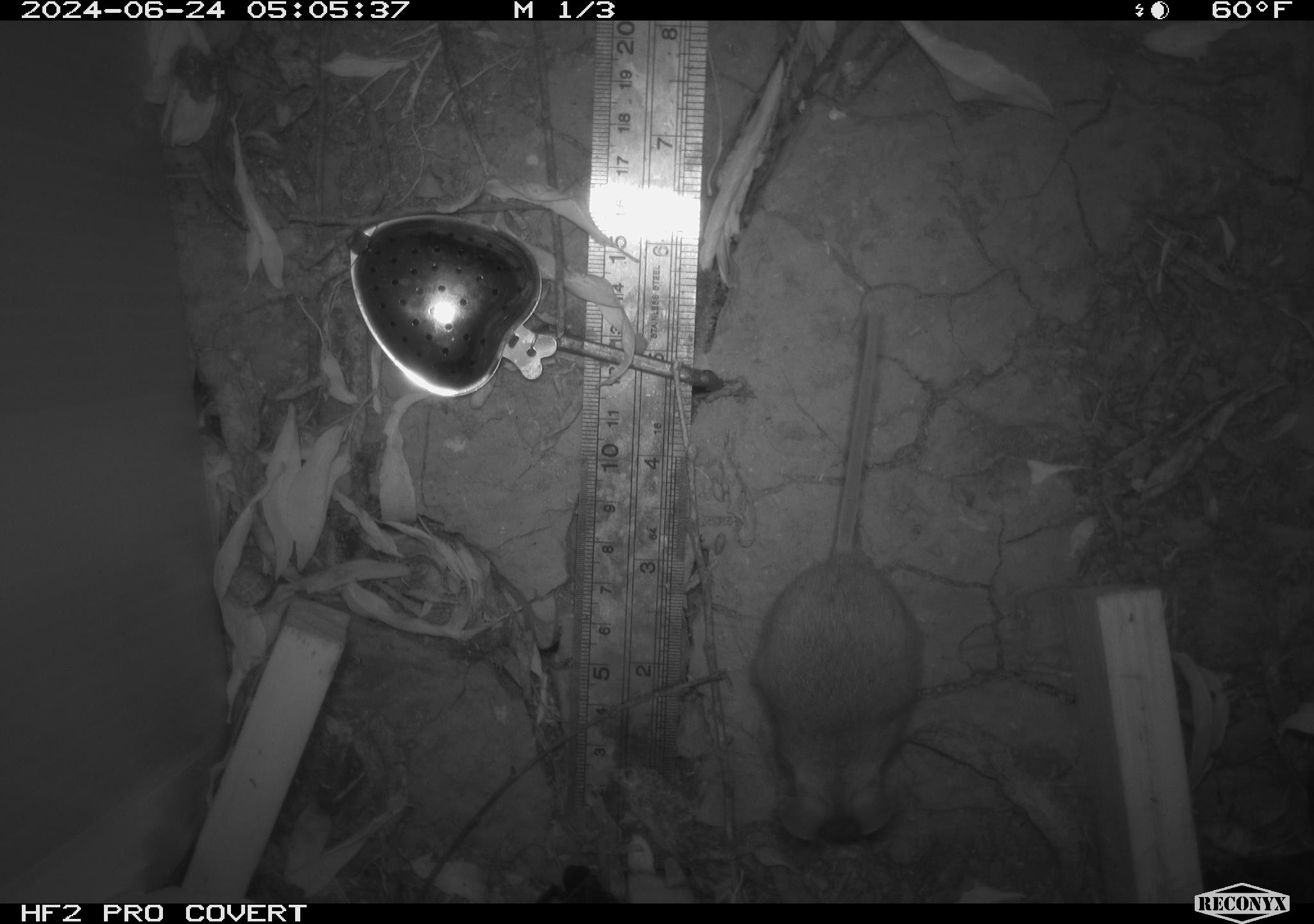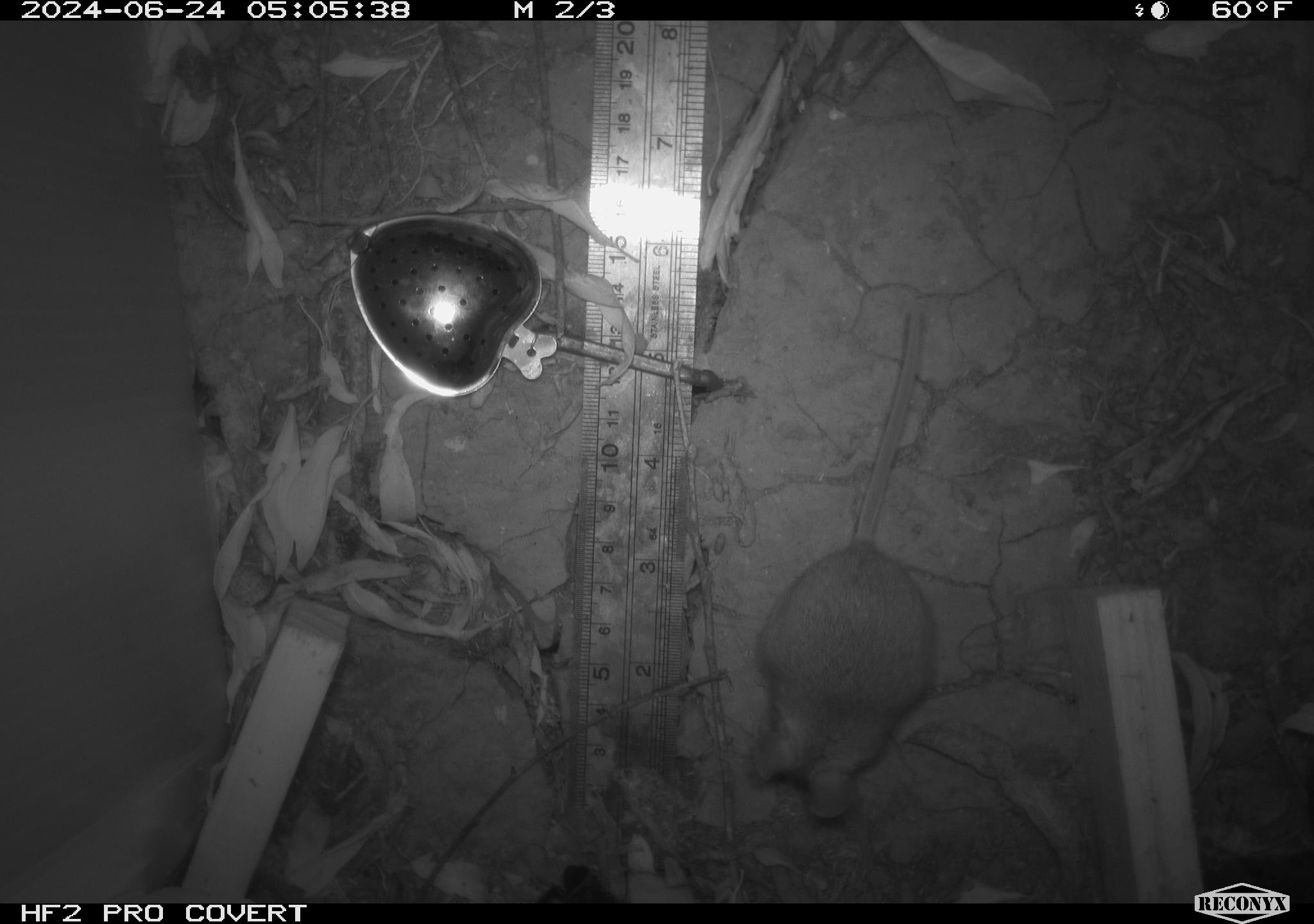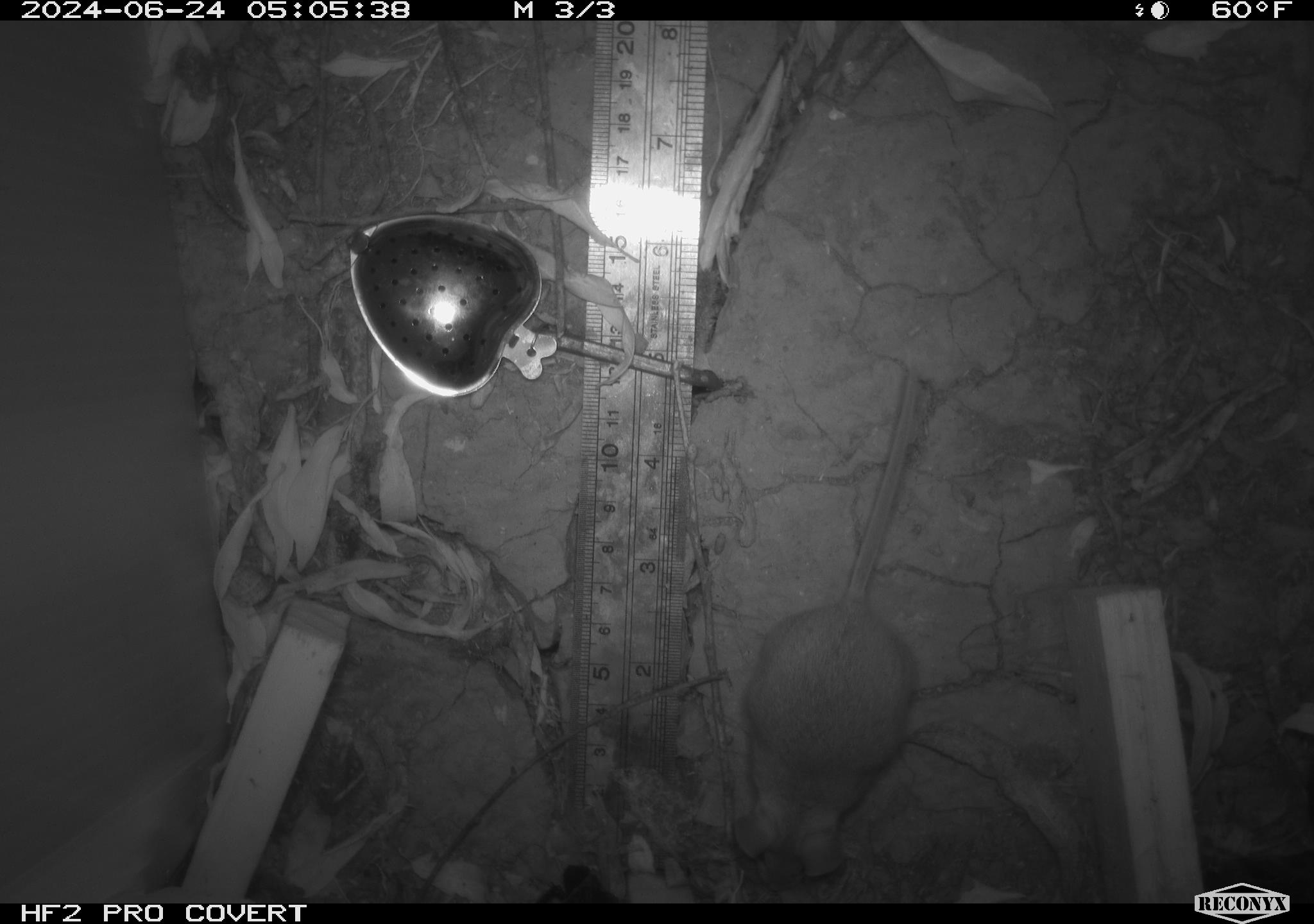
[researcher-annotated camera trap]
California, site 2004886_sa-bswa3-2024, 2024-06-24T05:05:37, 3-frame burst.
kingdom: Animalia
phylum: Chordata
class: Mammalia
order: Rodentia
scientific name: Rodentia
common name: mouse species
Mouse species (Rodentia).